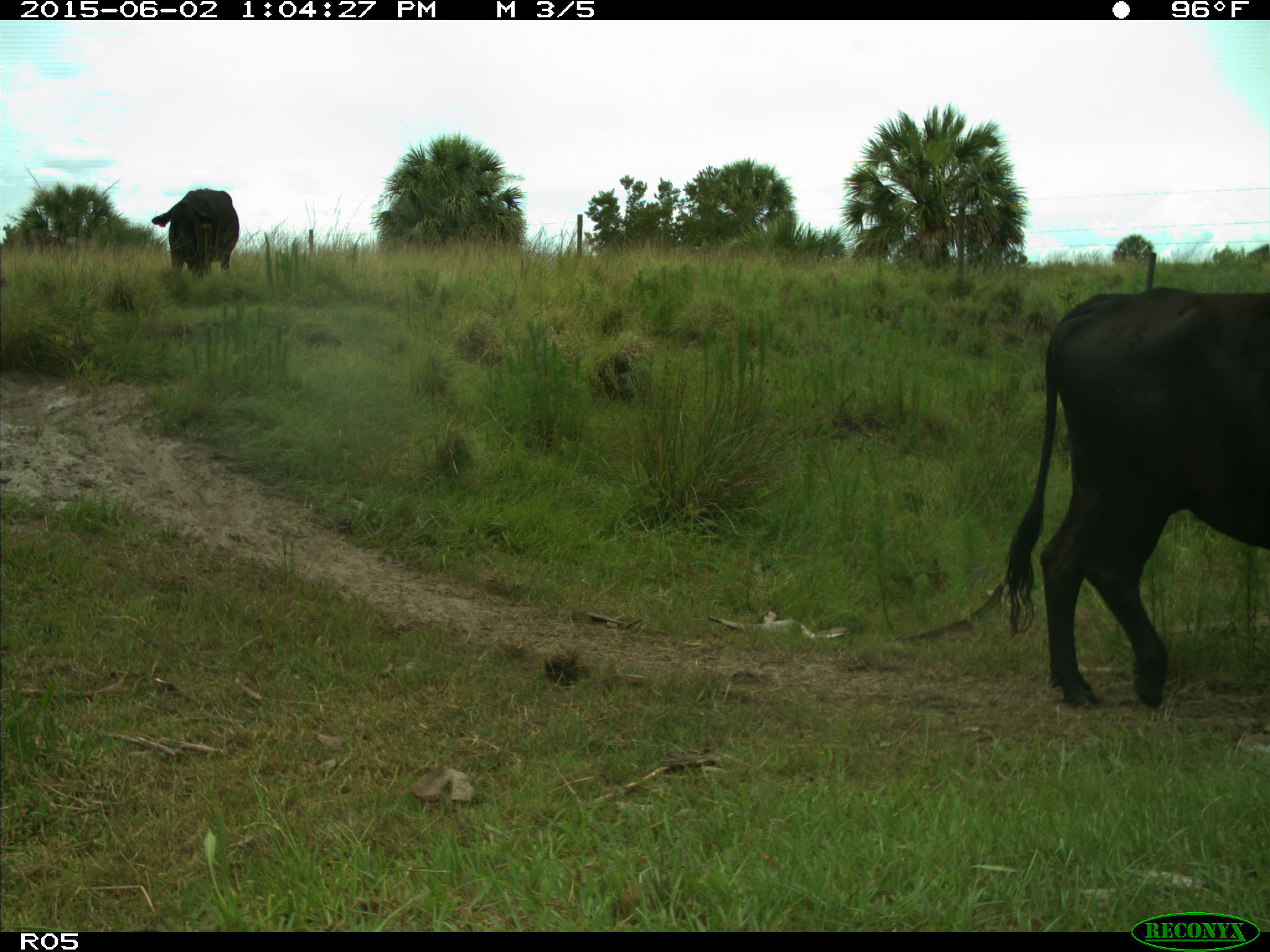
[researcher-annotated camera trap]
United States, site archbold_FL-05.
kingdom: Animalia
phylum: Chordata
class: Mammalia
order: Artiodactyla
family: Bovidae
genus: Bos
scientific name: Bos taurus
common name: domestic cow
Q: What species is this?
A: Bos taurus (domestic cow).